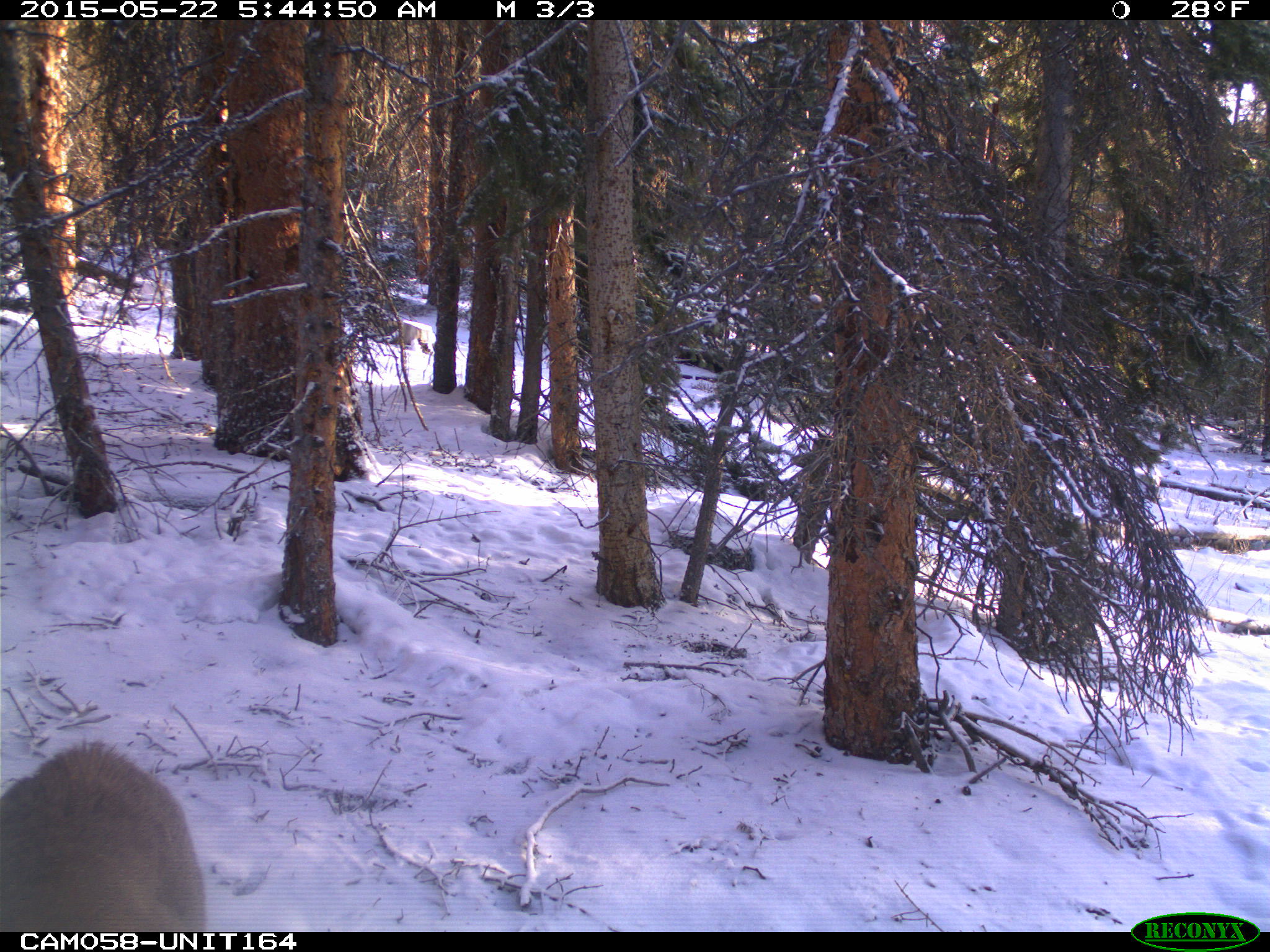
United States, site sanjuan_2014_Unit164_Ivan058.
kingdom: Animalia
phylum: Chordata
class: Mammalia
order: Artiodactyla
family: Cervidae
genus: Odocoileus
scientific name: Odocoileus hemionus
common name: mule deer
Odocoileus hemionus (mule deer).